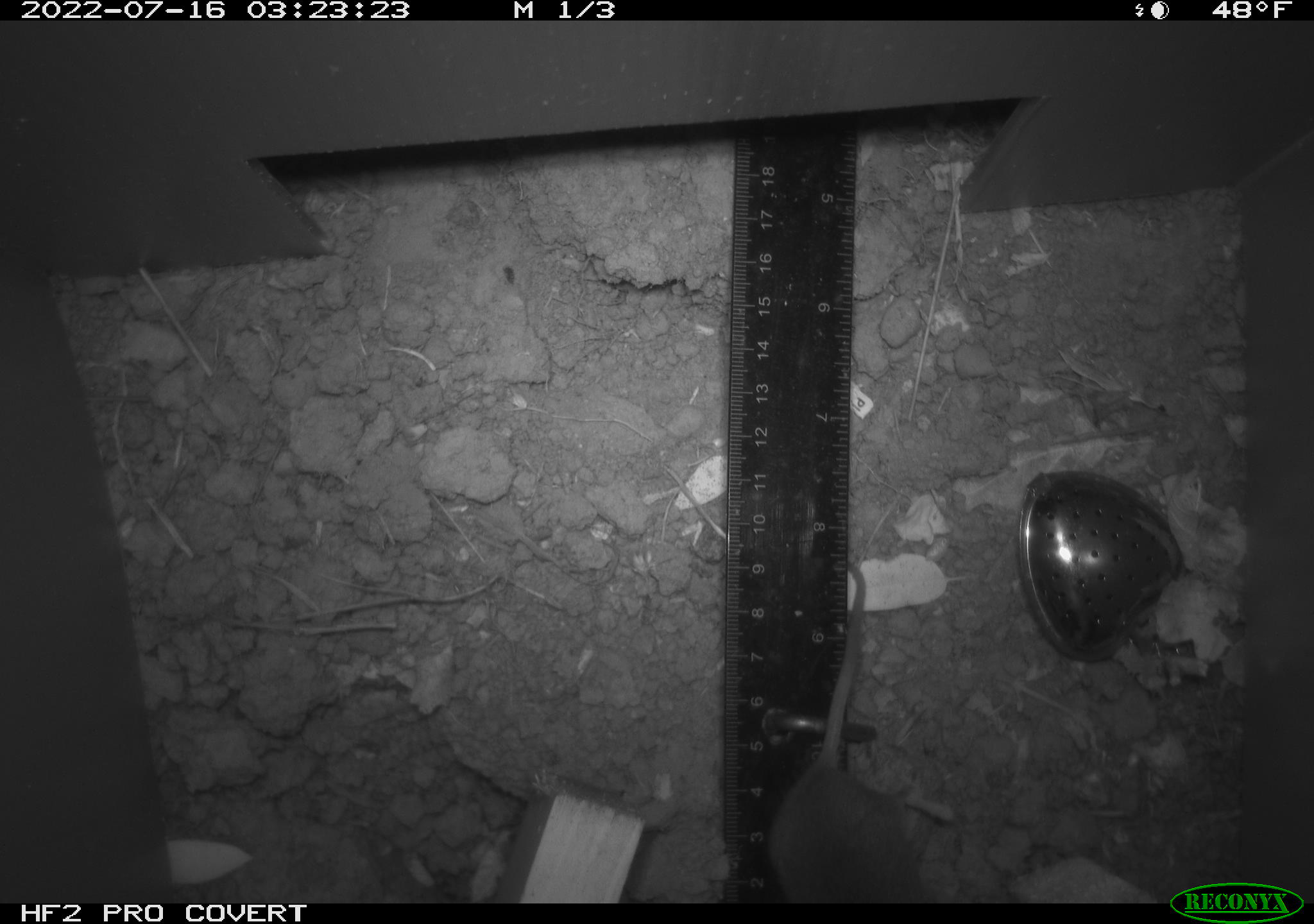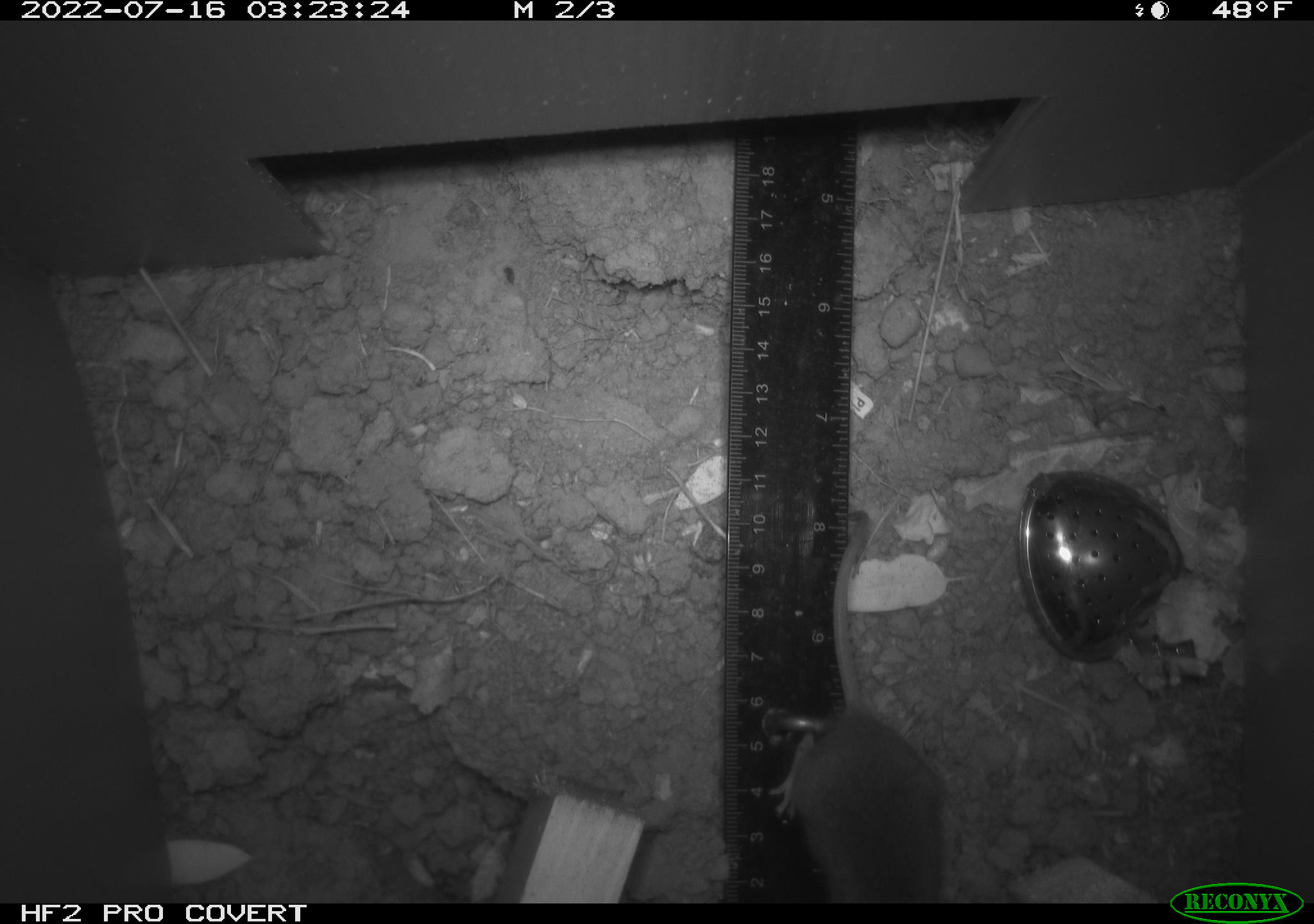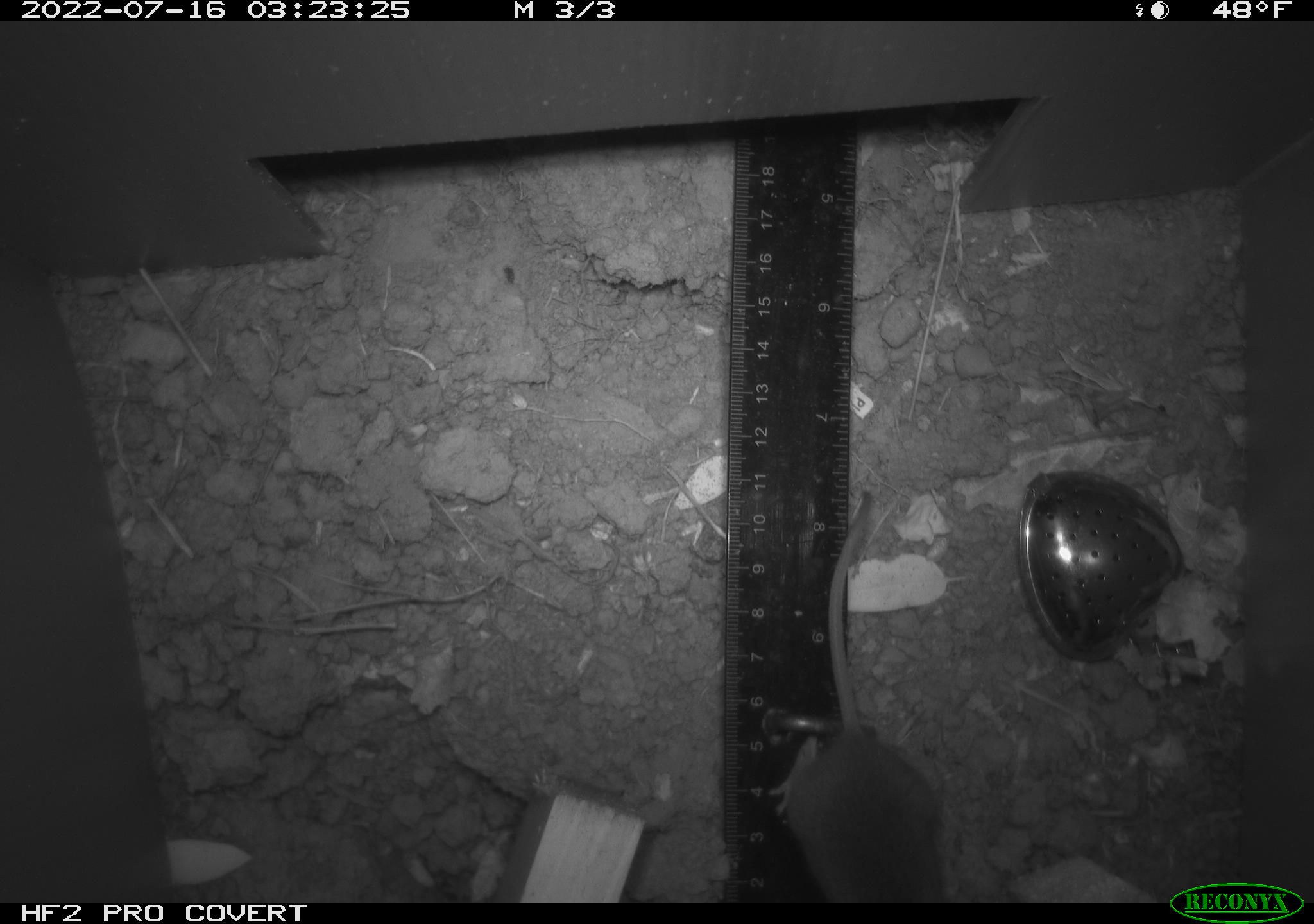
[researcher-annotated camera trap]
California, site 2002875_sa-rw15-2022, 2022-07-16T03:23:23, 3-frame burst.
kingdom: Animalia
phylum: Chordata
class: Mammalia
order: Rodentia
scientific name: Rodentia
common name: mouse species